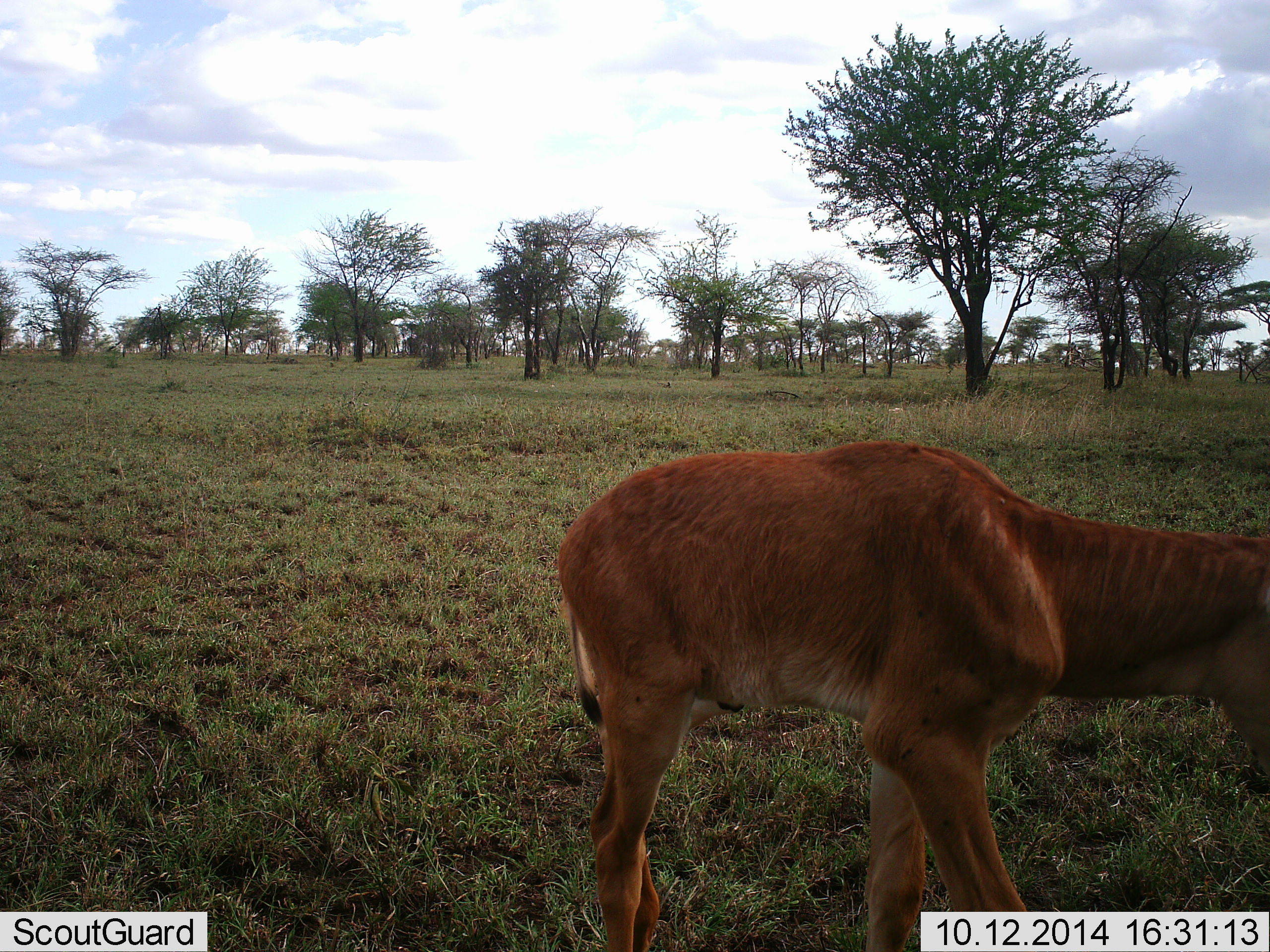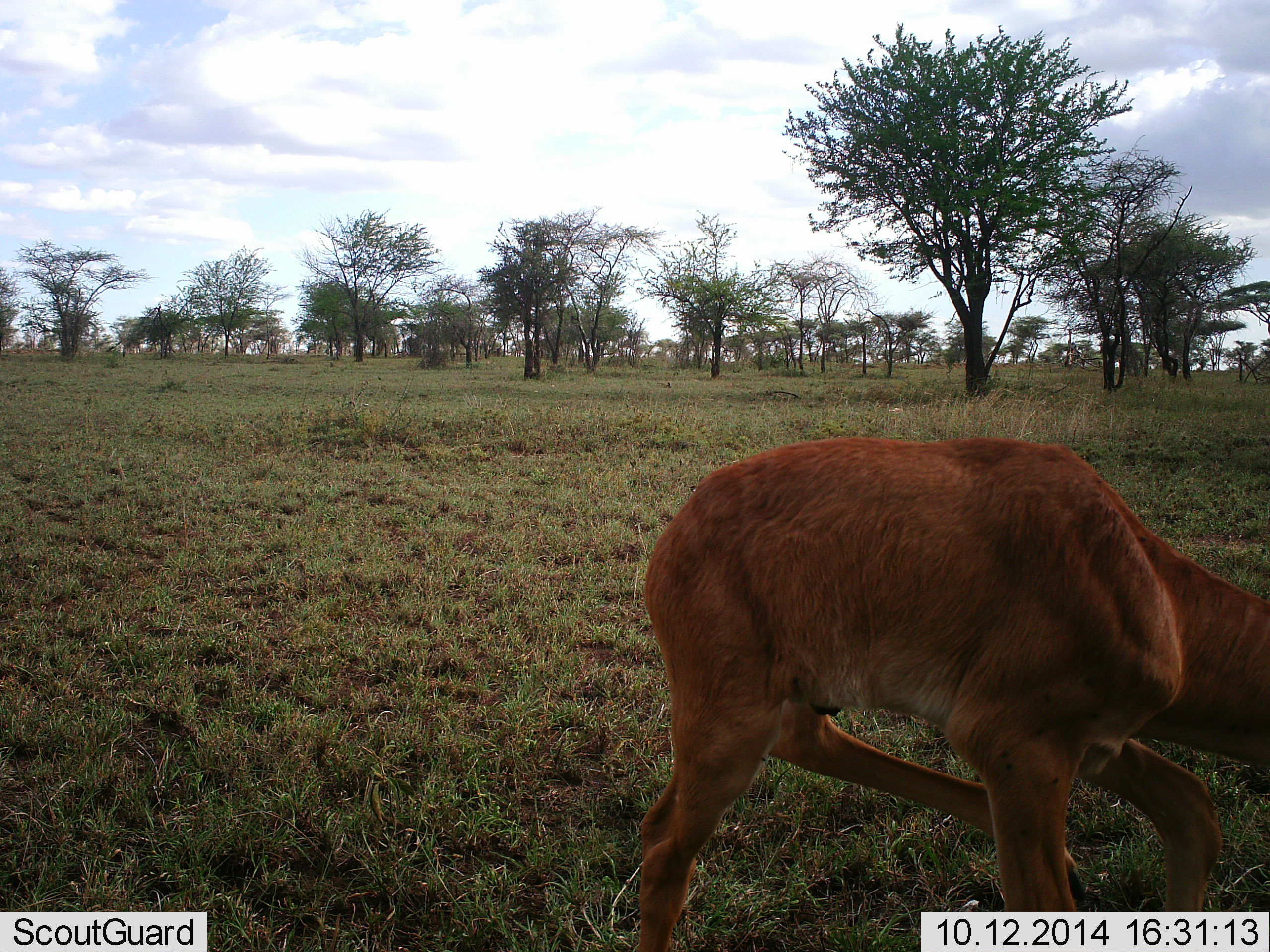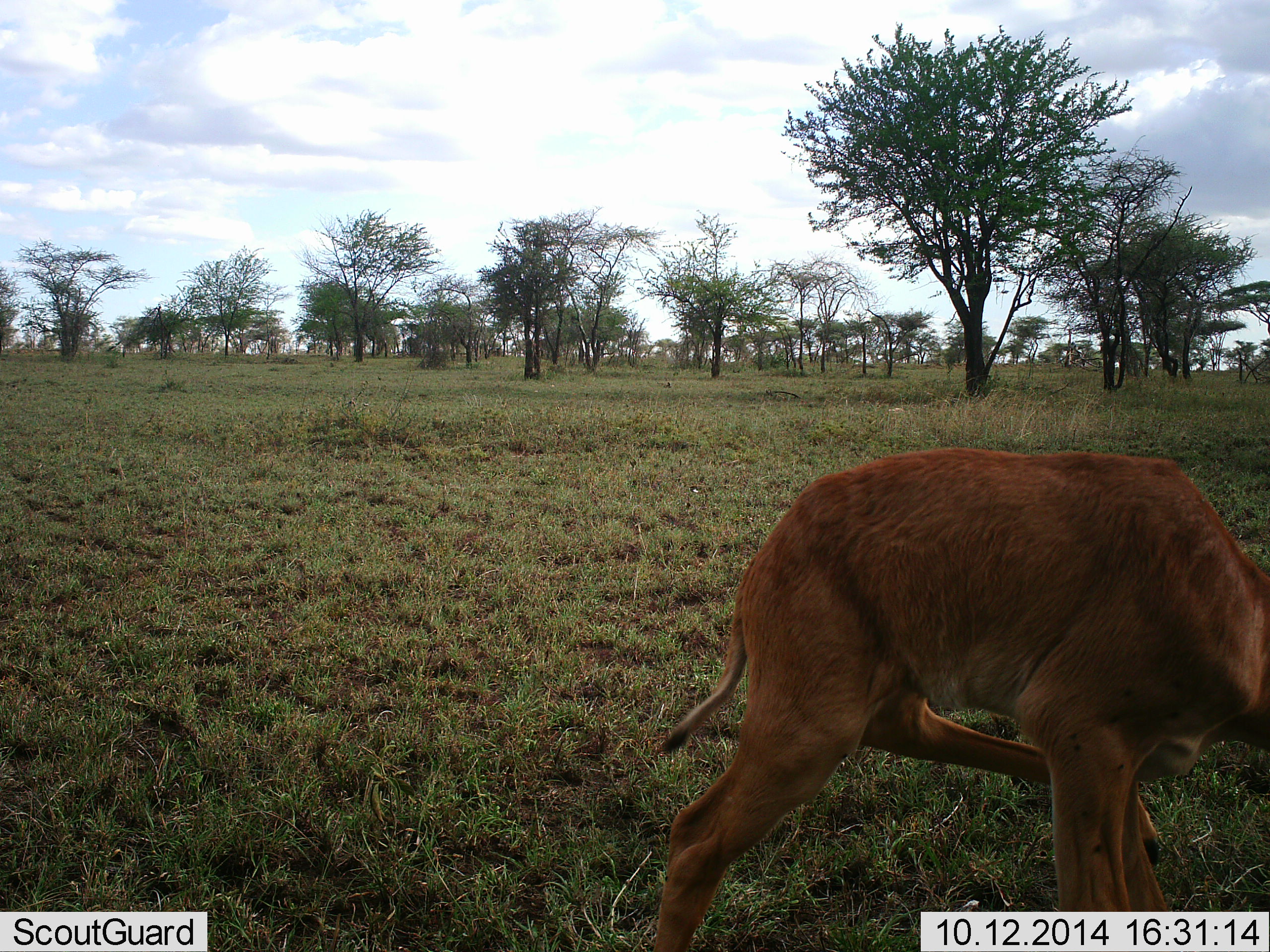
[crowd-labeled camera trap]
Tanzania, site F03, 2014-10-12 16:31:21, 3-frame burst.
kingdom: Animalia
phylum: Chordata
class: Mammalia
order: Artiodactyla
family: Bovidae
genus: Alcelaphus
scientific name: Alcelaphus buselaphus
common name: hartebeest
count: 1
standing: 29%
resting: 0%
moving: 71%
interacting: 0%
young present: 71%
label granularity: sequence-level